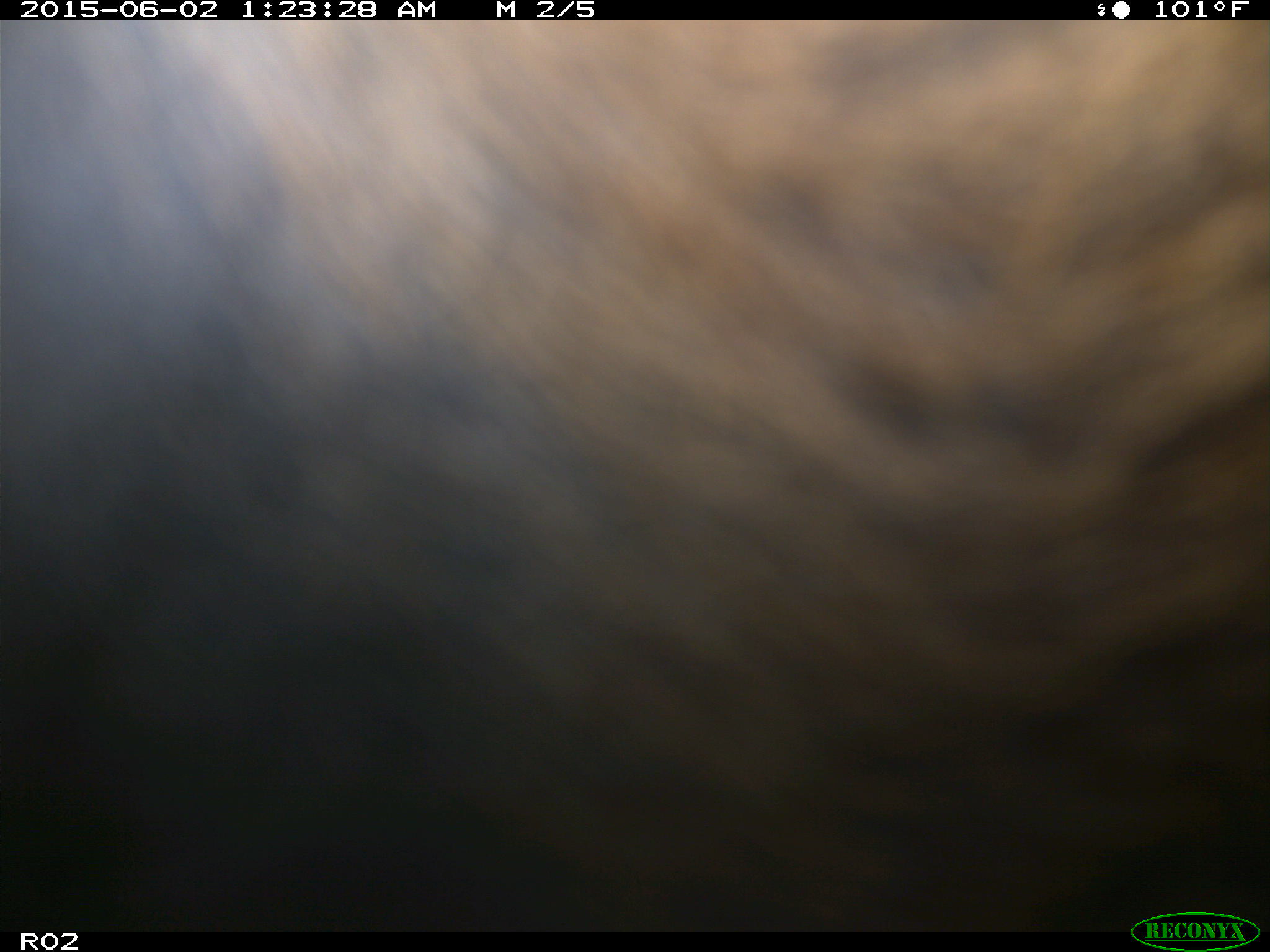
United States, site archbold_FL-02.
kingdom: Animalia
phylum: Chordata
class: Mammalia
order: Artiodactyla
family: Bovidae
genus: Bos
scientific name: Bos taurus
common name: domestic cow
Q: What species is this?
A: Bos taurus (domestic cow).